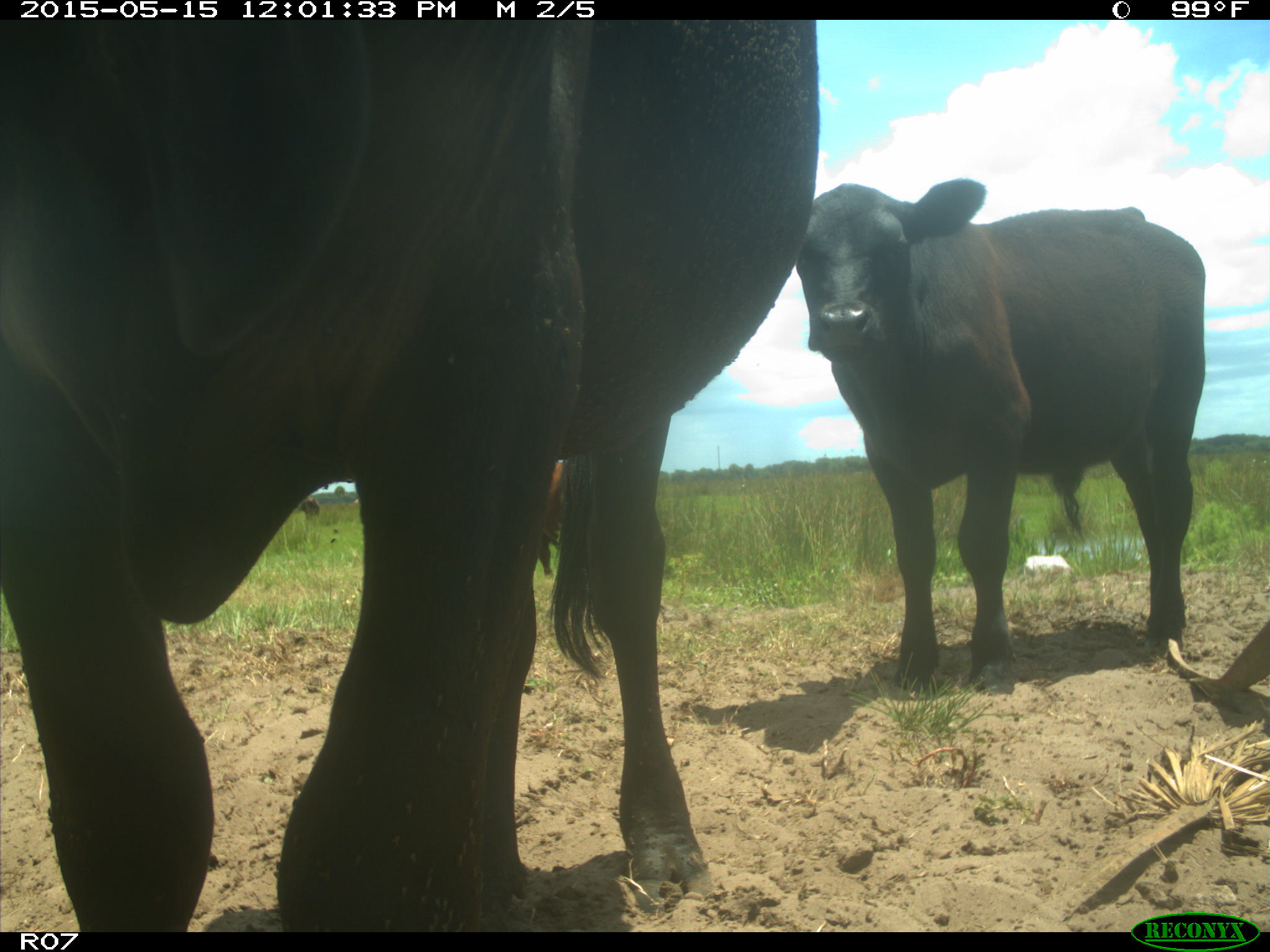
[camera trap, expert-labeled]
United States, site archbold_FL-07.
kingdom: Animalia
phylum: Chordata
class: Mammalia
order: Artiodactyla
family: Bovidae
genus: Bos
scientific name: Bos taurus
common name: domestic cow